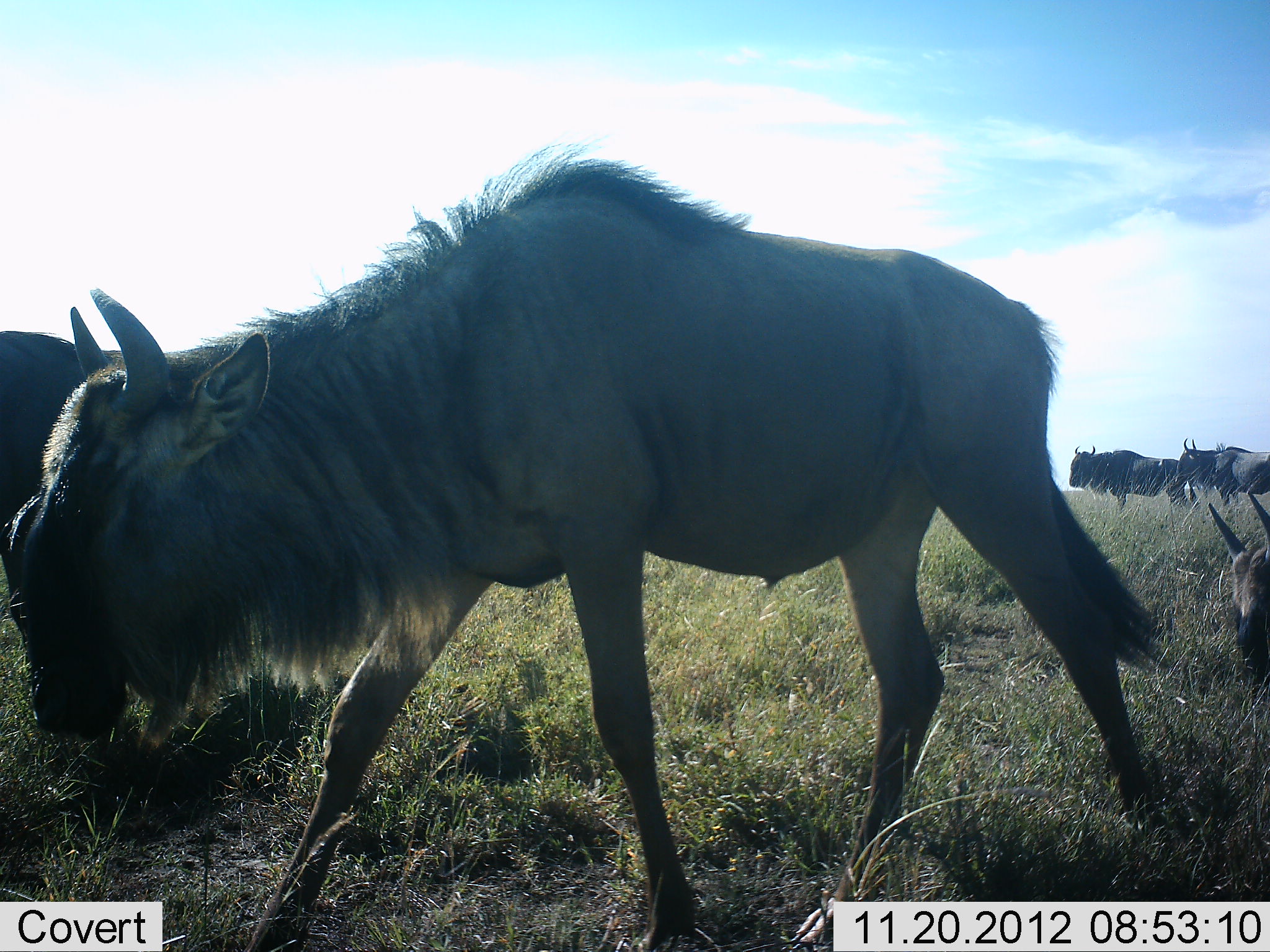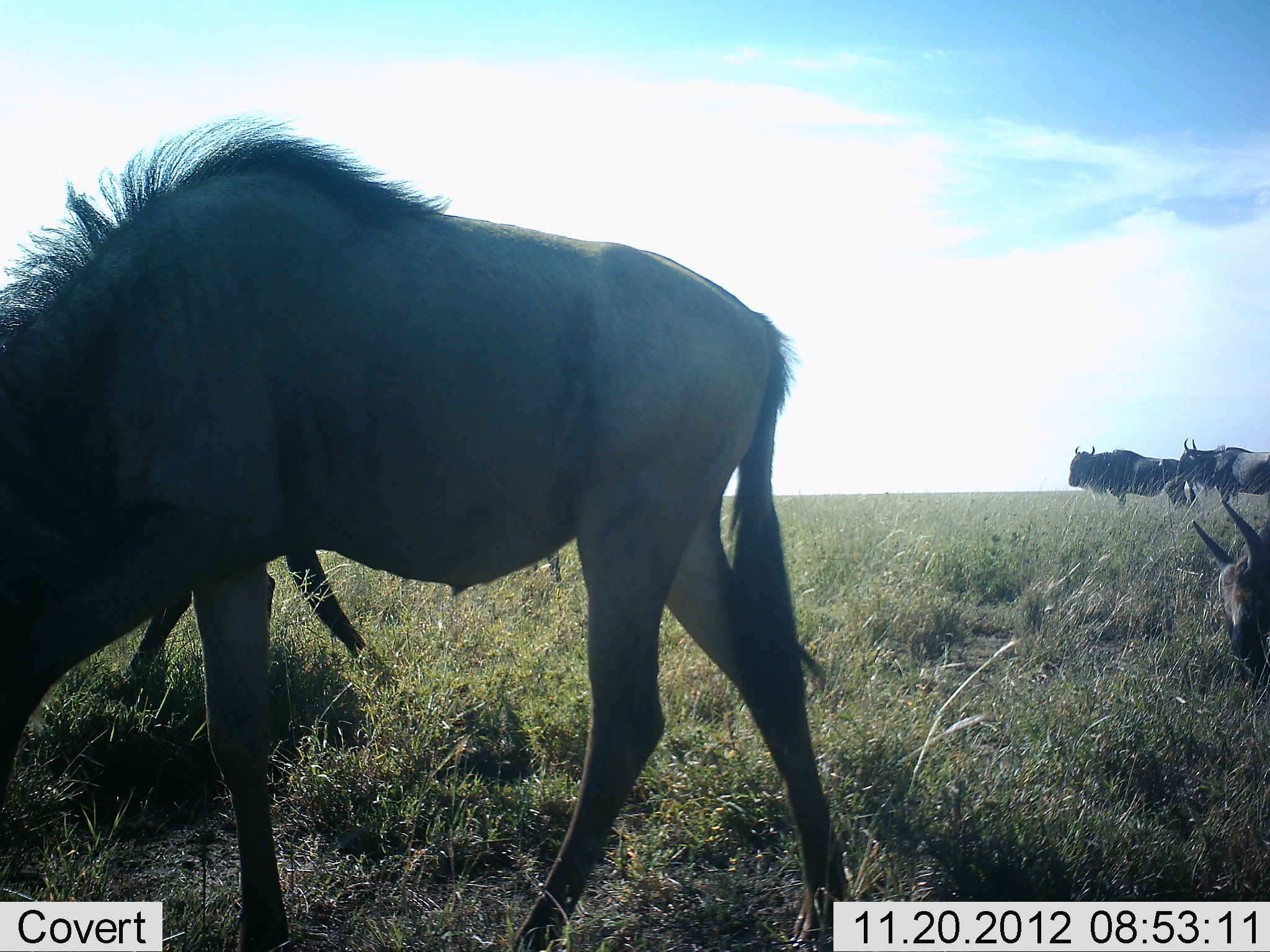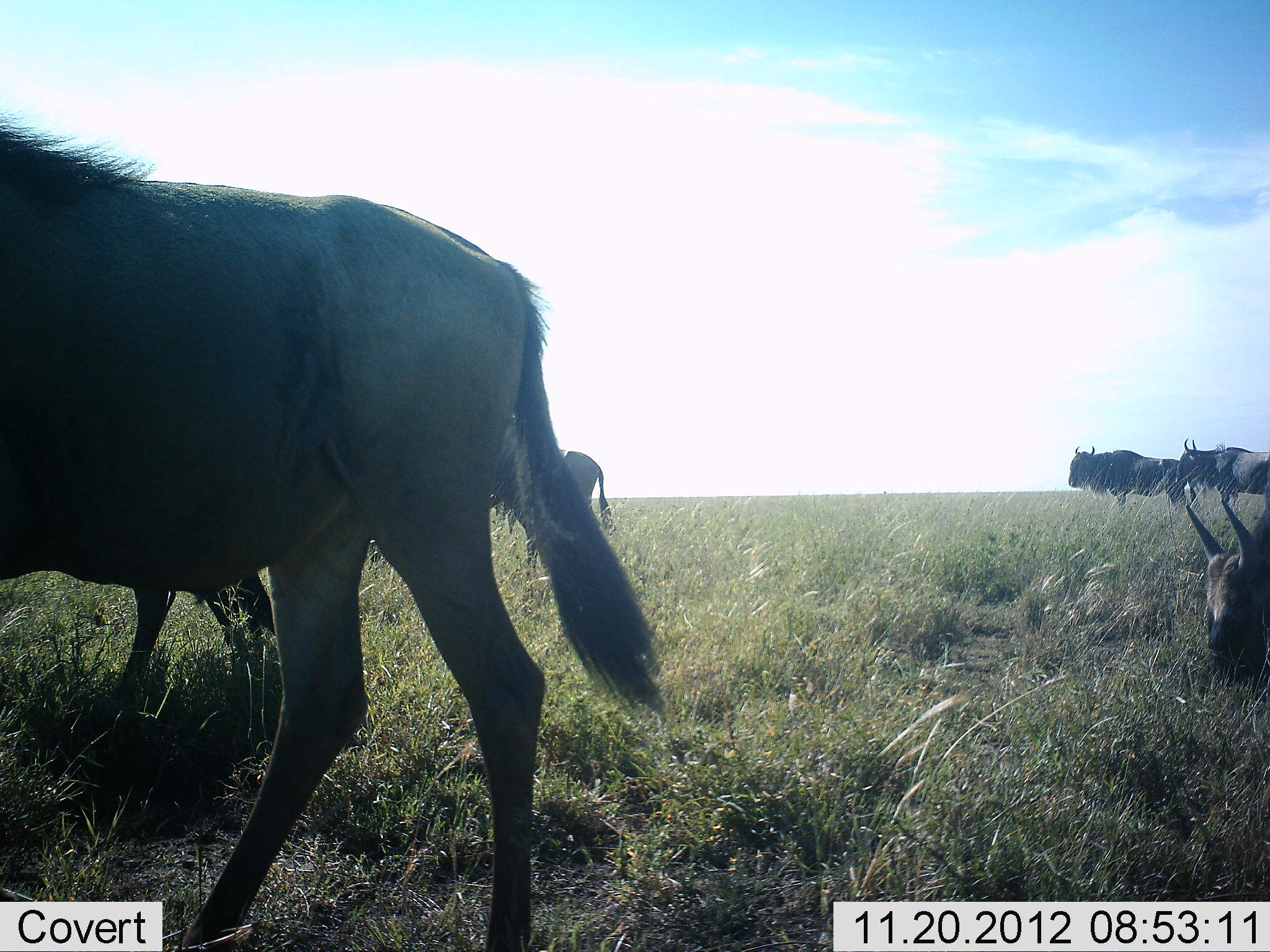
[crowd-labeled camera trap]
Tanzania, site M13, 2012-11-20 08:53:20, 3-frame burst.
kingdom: Animalia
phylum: Chordata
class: Mammalia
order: Artiodactyla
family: Bovidae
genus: Connochaetes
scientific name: Connochaetes taurinus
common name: blue wildebeest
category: wildebeest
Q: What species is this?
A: Wildebeest (blue wildebeest) (Connochaetes taurinus).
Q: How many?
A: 5.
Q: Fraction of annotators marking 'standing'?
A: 70%.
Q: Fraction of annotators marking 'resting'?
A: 20%.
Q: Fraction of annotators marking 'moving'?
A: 80%.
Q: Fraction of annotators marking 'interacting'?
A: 0%.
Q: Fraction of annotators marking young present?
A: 0%.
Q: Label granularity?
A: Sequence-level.